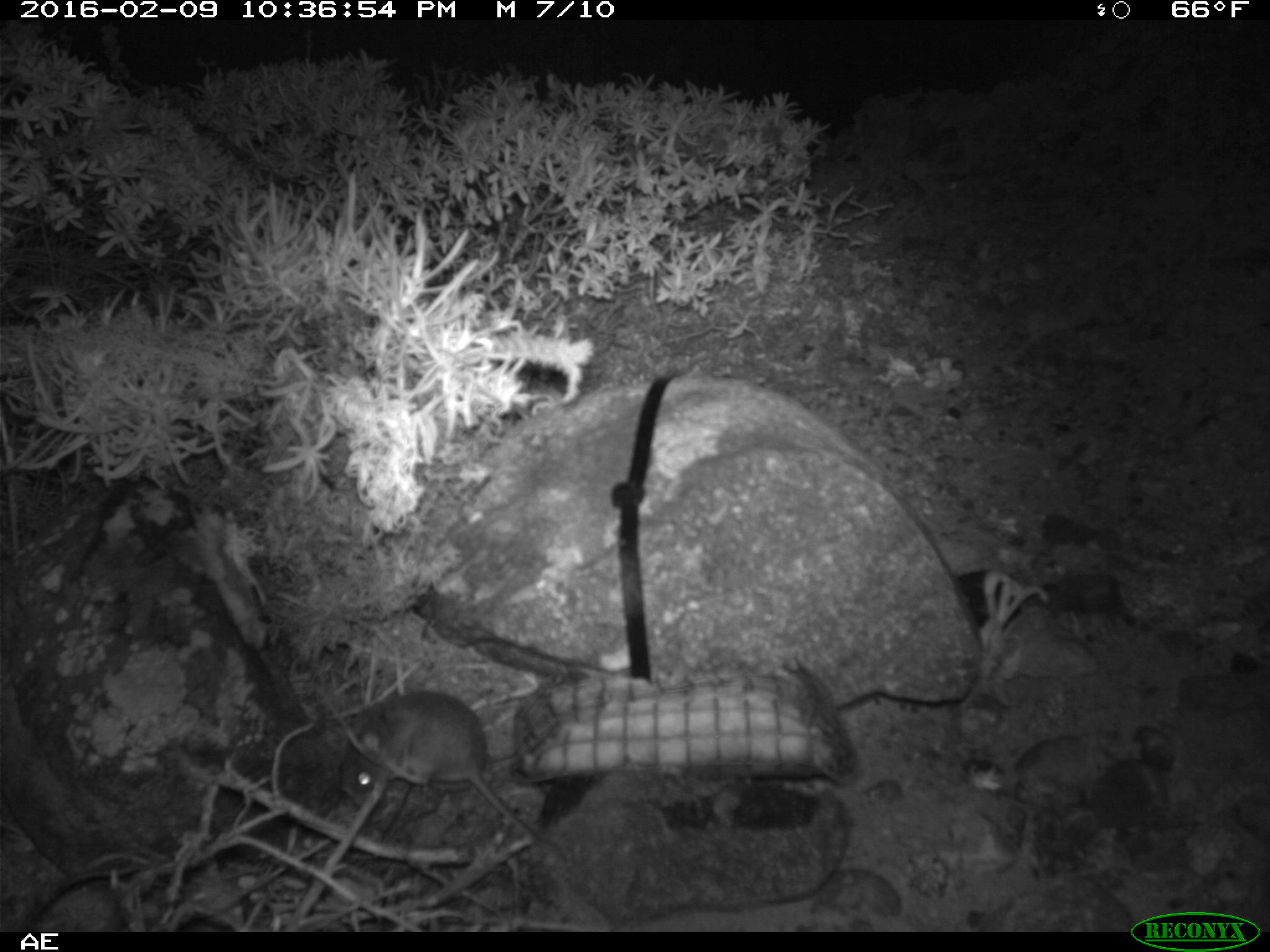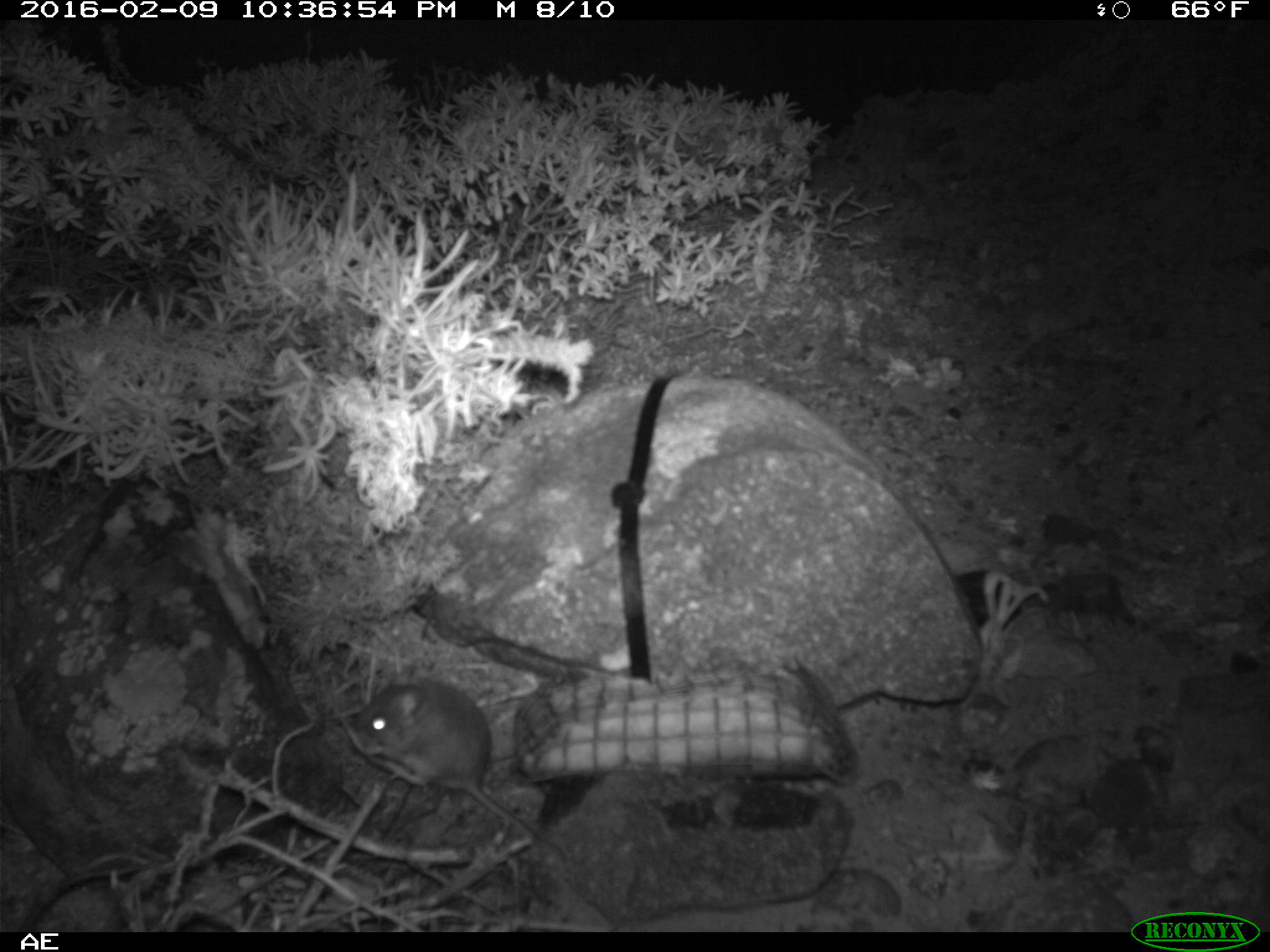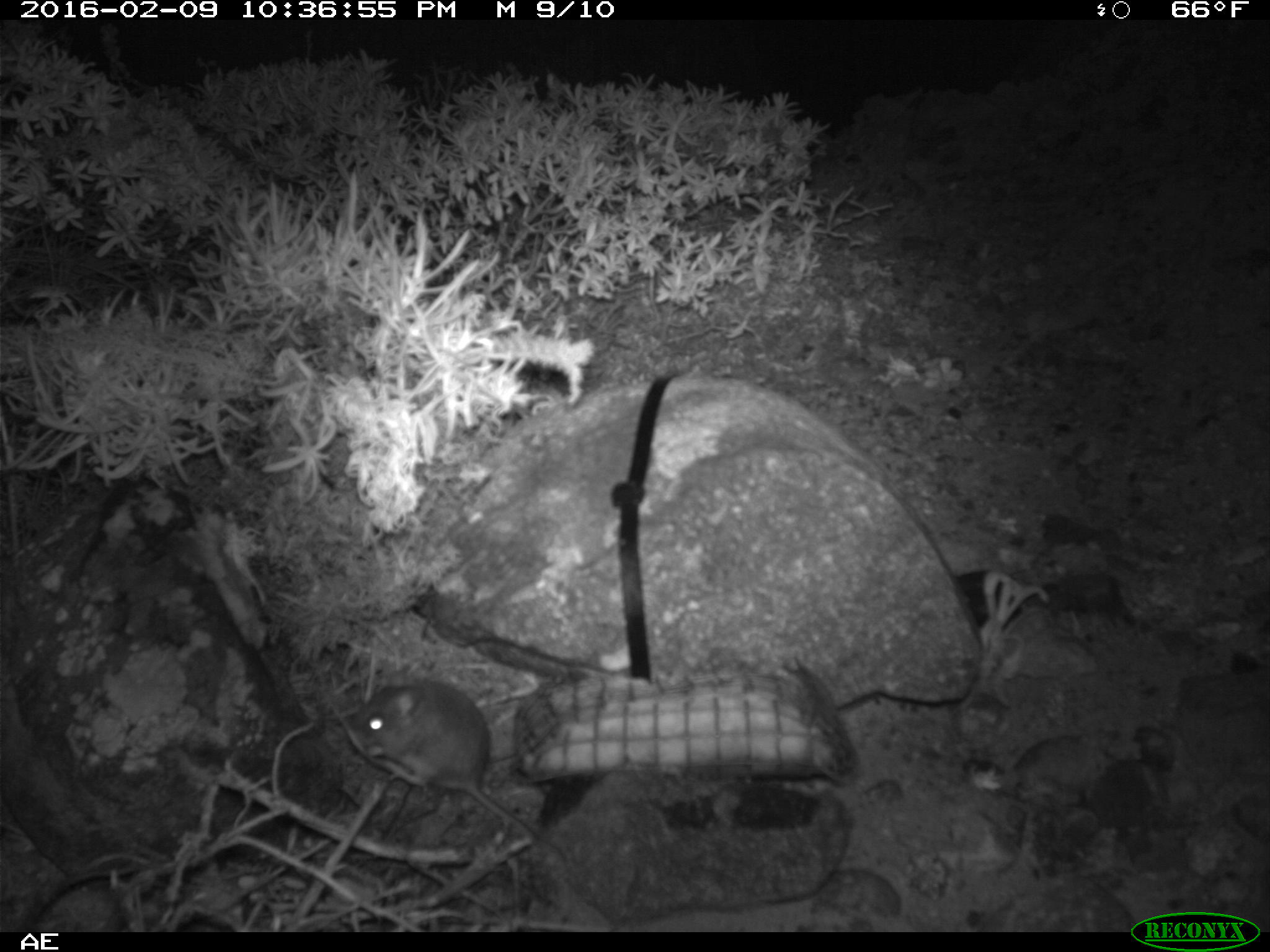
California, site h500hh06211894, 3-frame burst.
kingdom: Animalia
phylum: Chordata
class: Mammalia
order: Rodentia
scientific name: Rodentia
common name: rodent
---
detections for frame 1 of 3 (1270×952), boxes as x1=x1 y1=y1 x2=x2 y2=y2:
rodent: x1=337 y1=690 x2=571 y2=862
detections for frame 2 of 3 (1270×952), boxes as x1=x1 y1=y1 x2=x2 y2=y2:
rodent: x1=352 y1=677 x2=570 y2=864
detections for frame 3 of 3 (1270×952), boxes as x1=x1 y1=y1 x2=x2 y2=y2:
rodent: x1=350 y1=671 x2=569 y2=866